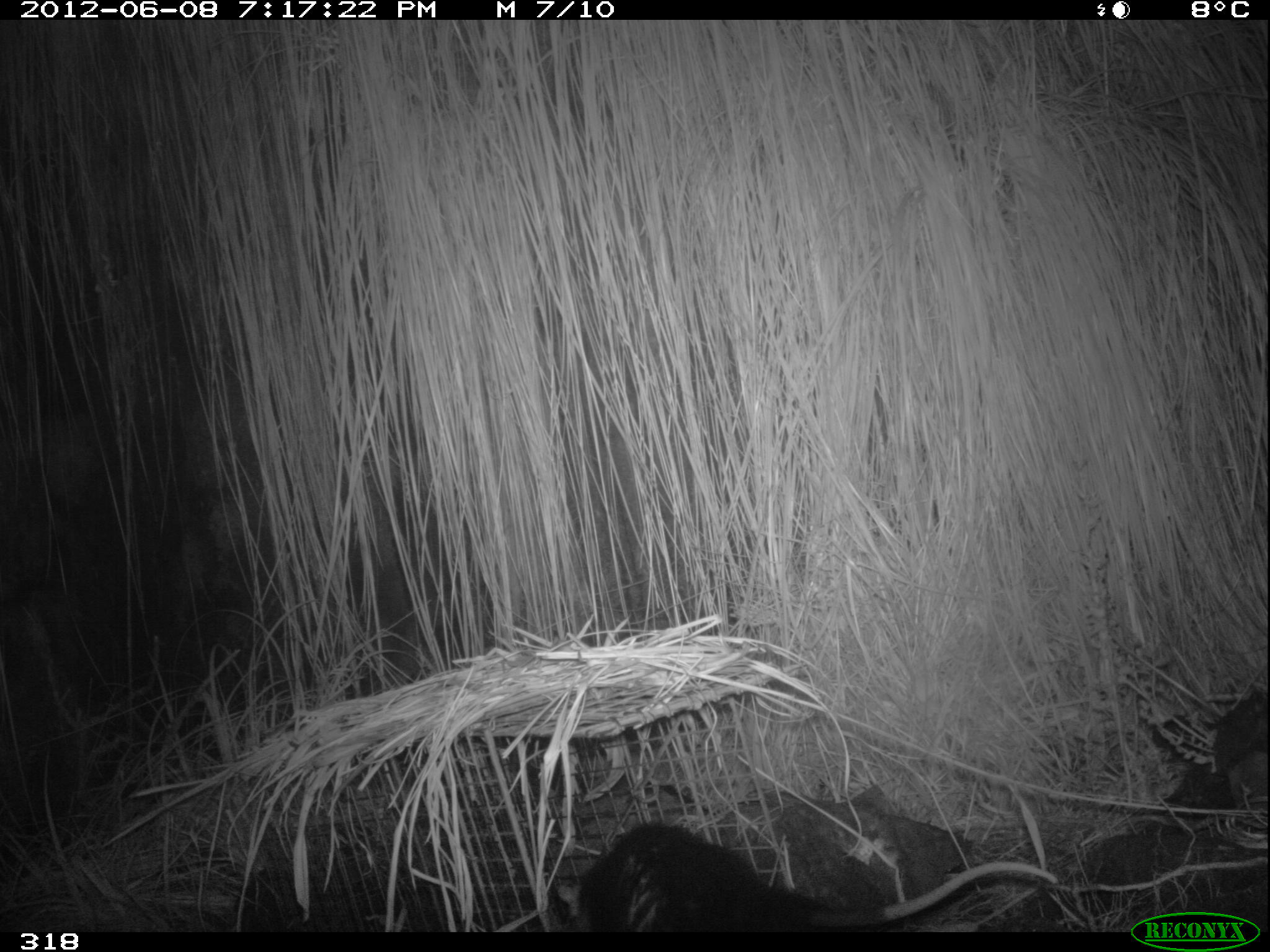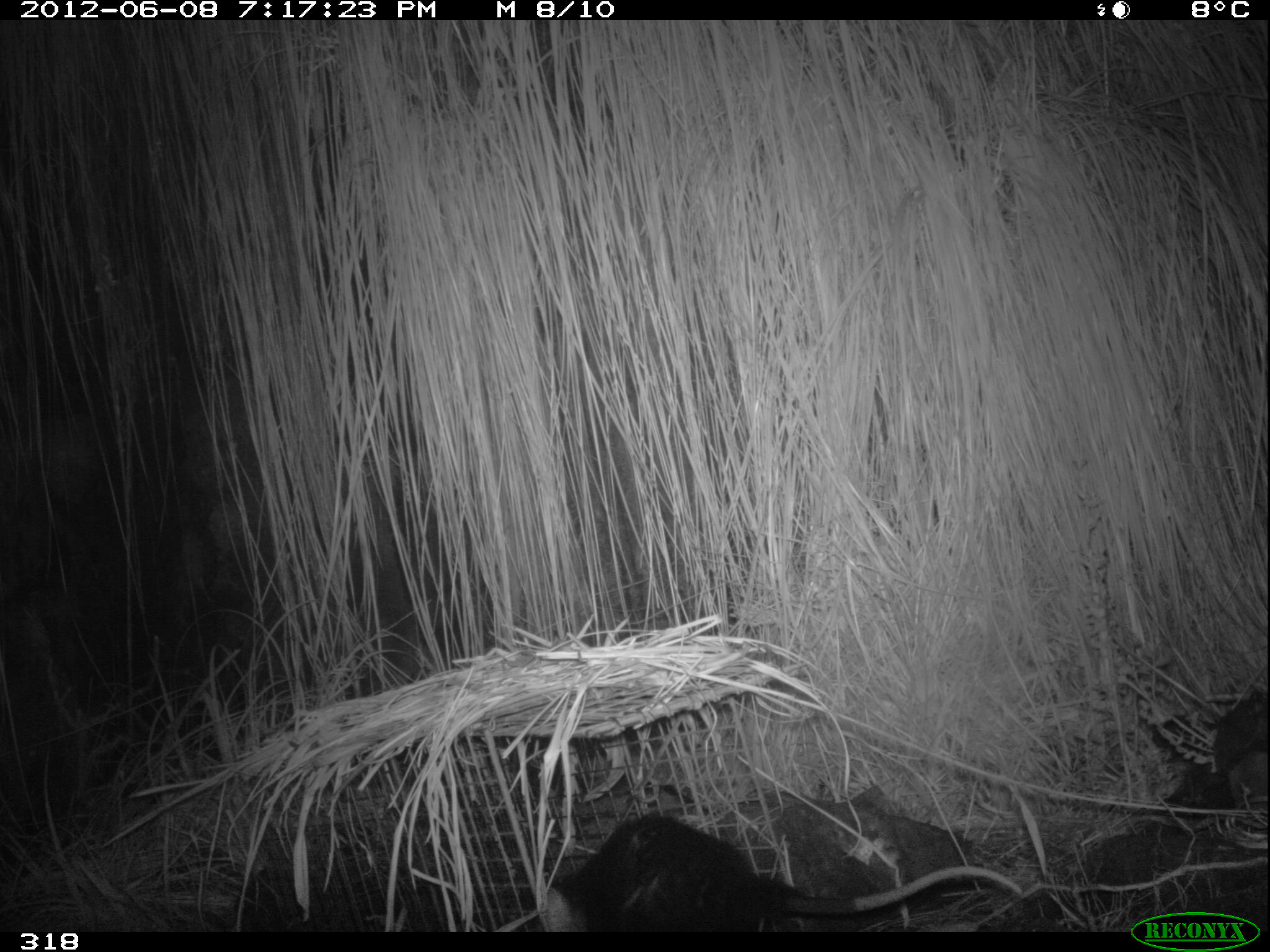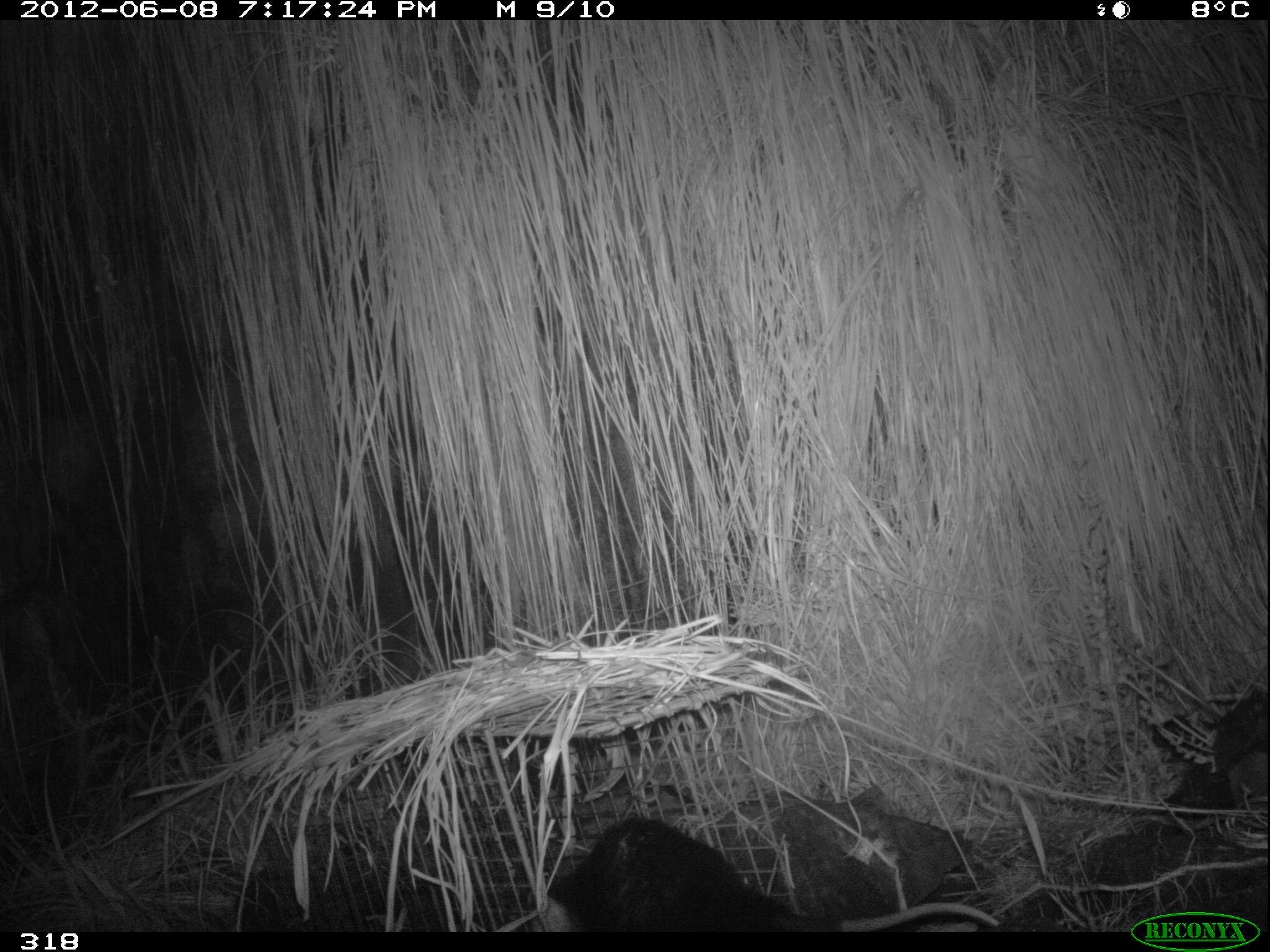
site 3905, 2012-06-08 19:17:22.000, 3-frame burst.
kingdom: Animalia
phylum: Chordata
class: Mammalia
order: Didelphimorphia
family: Didelphidae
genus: Didelphis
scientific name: Didelphis pernigra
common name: andean white-eared opossum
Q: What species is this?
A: Didelphis pernigra (andean white-eared opossum).